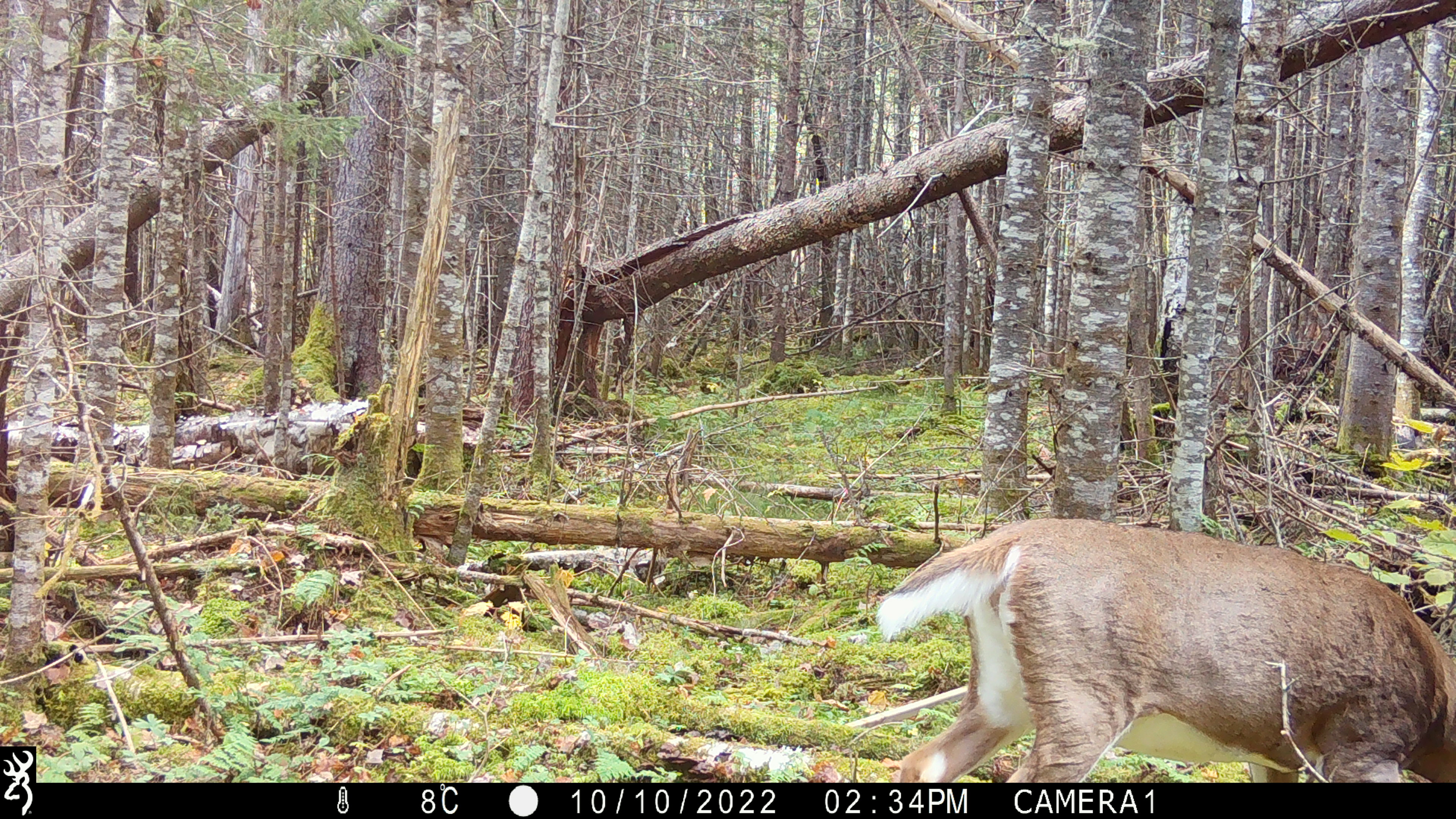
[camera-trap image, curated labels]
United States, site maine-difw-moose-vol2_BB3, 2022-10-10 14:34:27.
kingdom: Animalia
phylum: Chordata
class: Mammalia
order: Artiodactyla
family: Cervidae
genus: Odocoileus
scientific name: Odocoileus virginianus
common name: white-tailed deer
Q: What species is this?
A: White-tailed deer (Odocoileus virginianus).